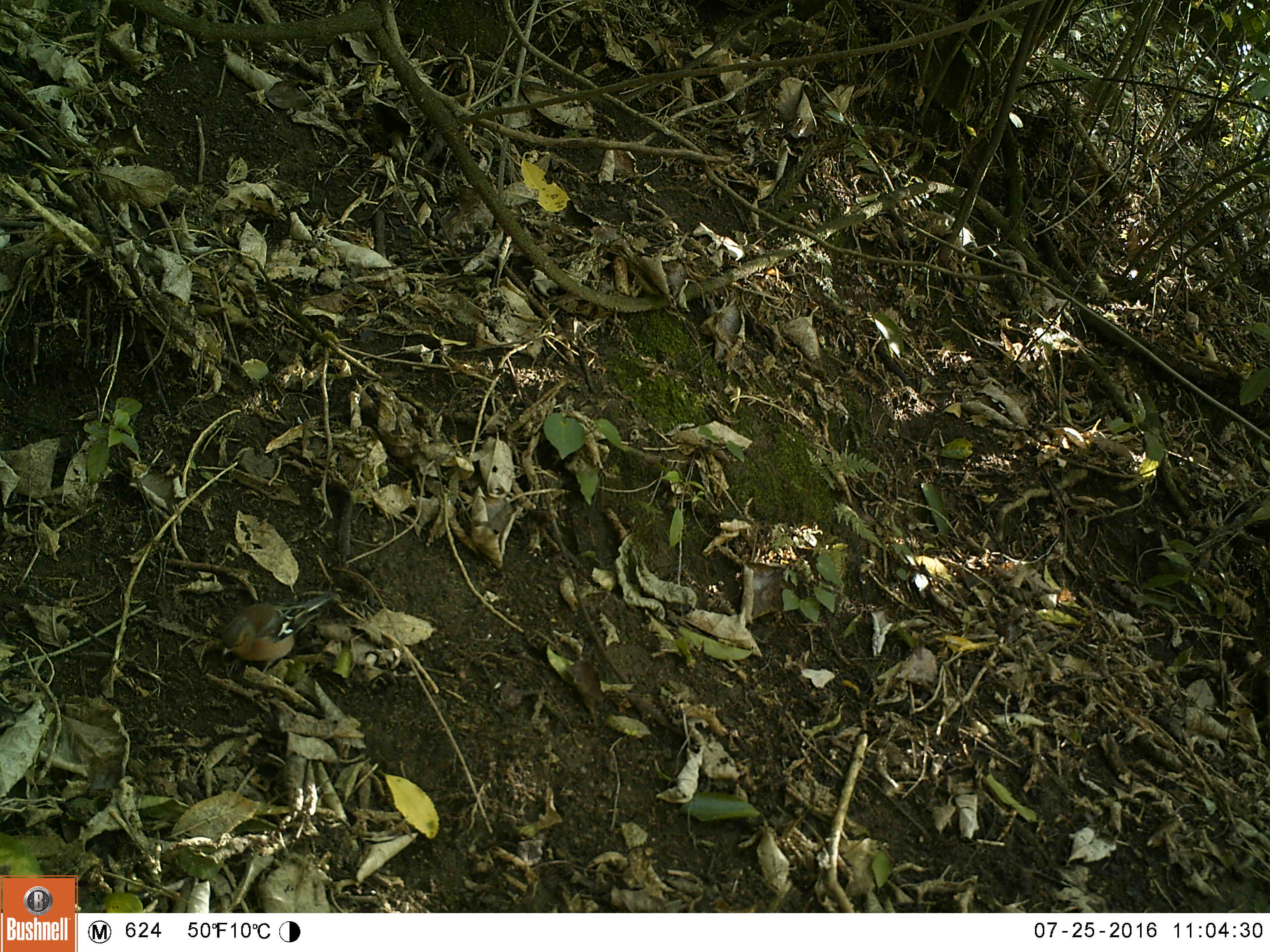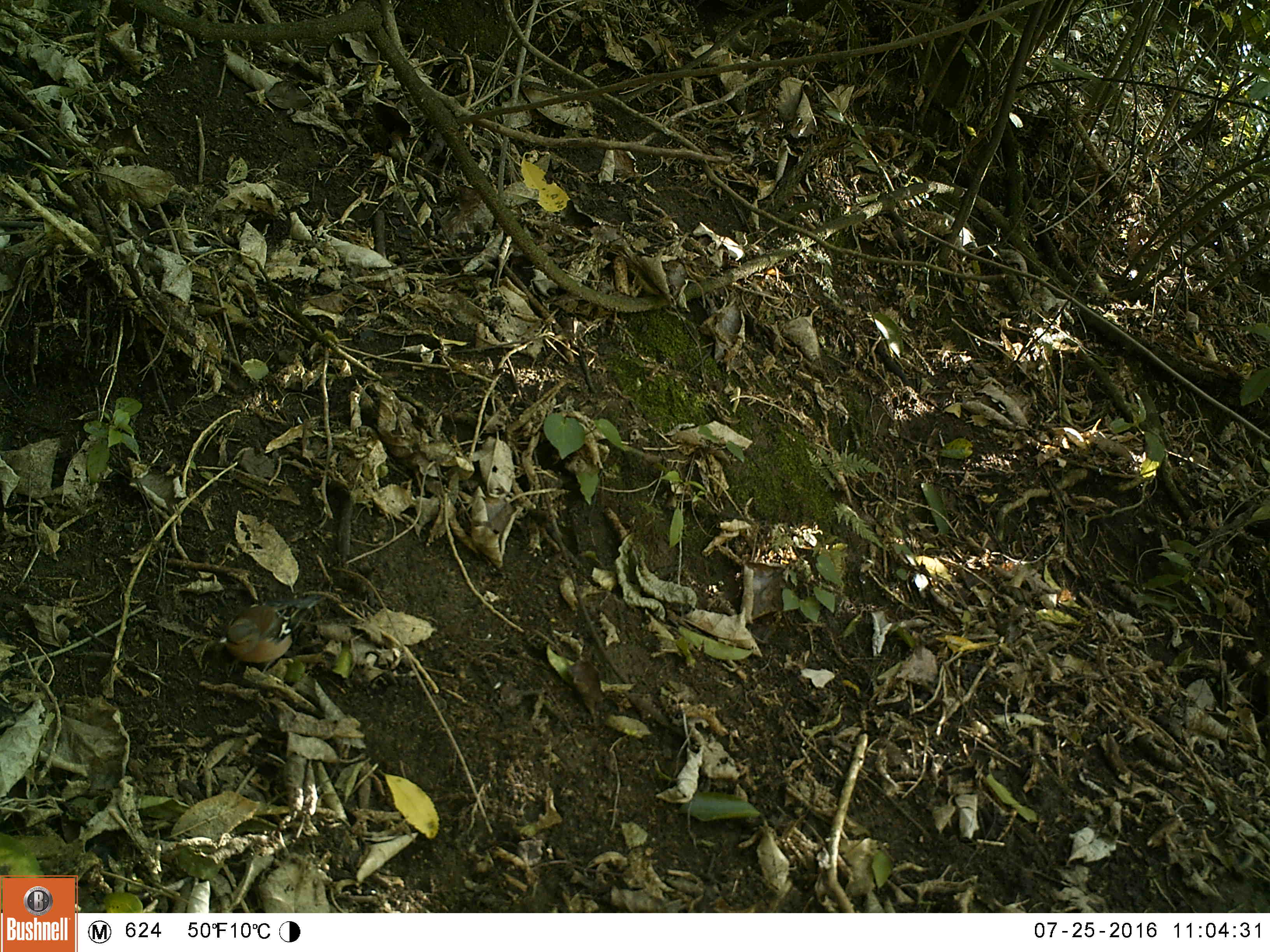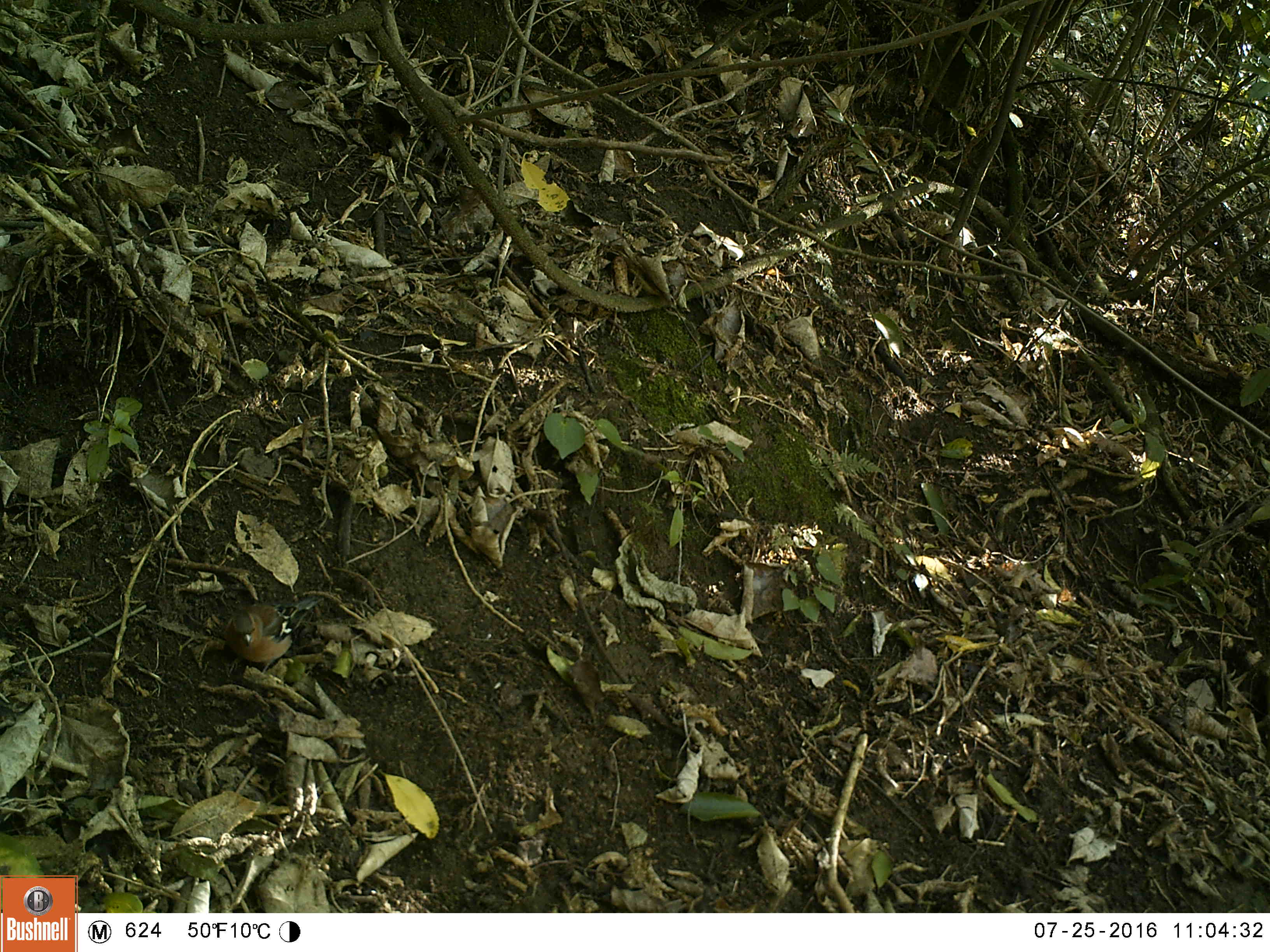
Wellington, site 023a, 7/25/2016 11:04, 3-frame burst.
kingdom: Animalia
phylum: Chordata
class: Aves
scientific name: Aves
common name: bird